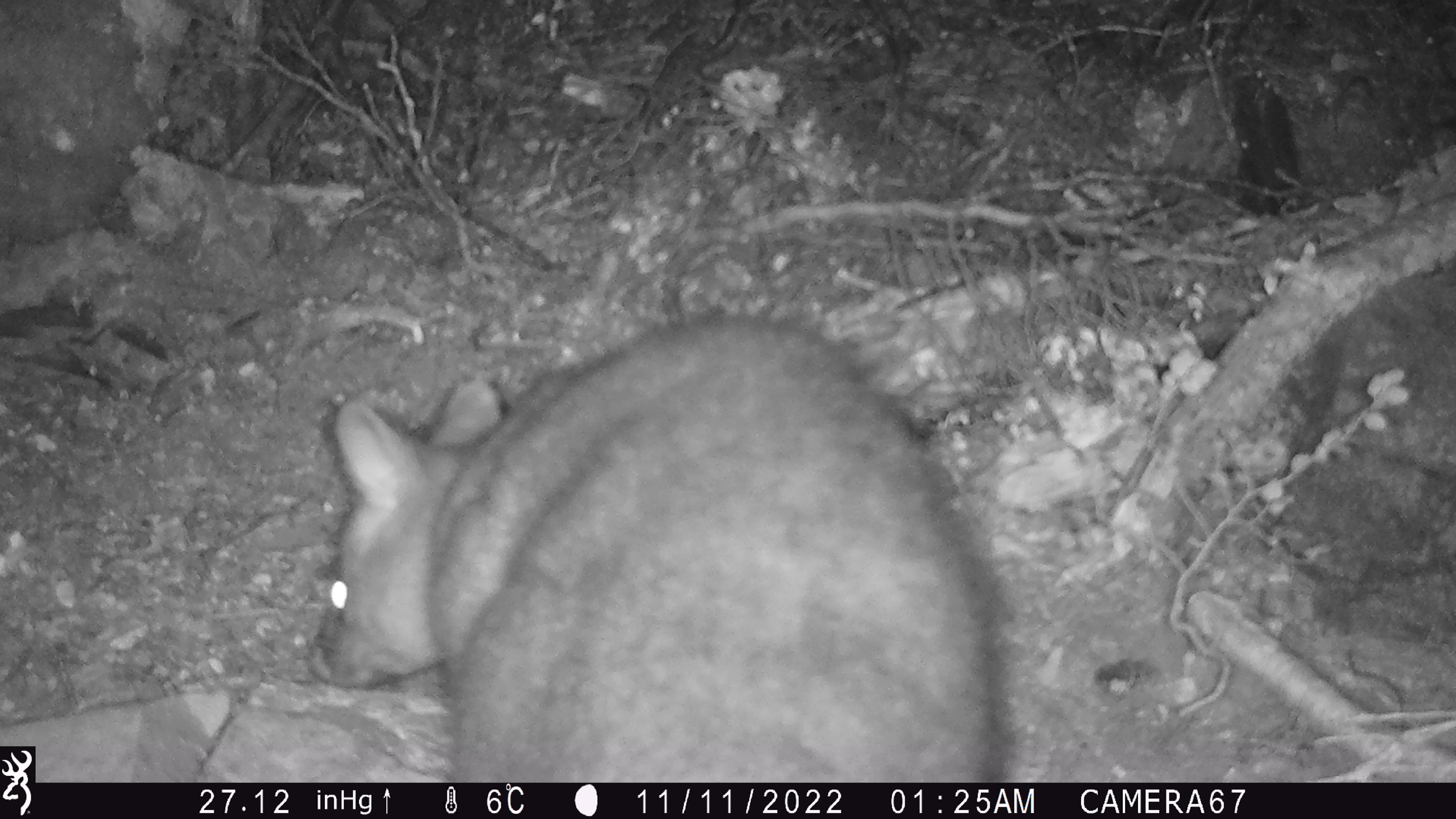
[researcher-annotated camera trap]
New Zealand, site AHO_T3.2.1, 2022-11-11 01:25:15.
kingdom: Animalia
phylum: Chordata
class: Mammalia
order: Diprotodontia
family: Phalangeridae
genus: Trichosurus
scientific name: Trichosurus vulpecula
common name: common brushtail possum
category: possum